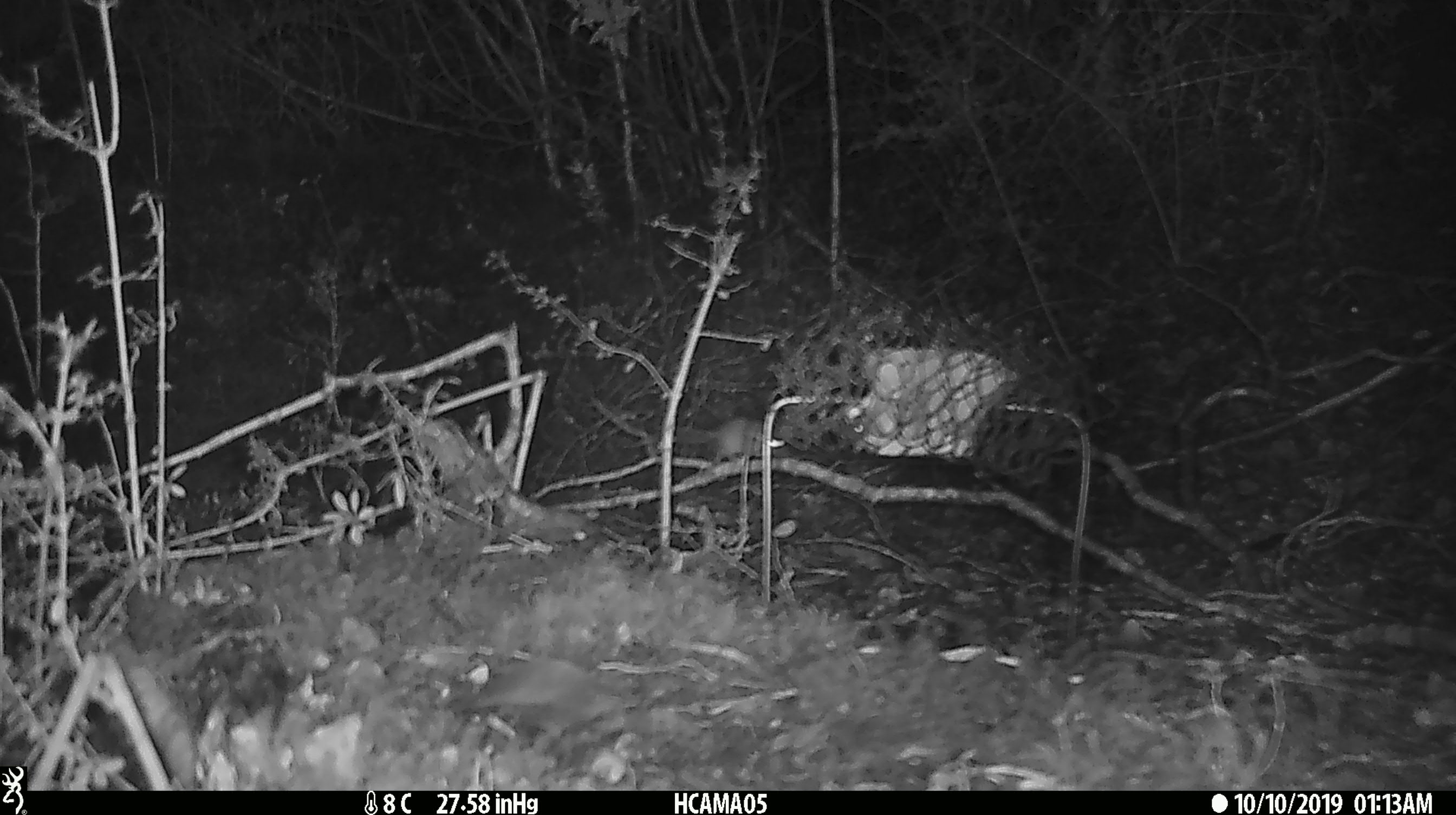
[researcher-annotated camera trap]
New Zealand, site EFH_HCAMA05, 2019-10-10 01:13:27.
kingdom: Animalia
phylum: Chordata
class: Mammalia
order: Rodentia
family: Muridae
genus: Mus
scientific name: Mus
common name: mouse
Mouse (Mus).